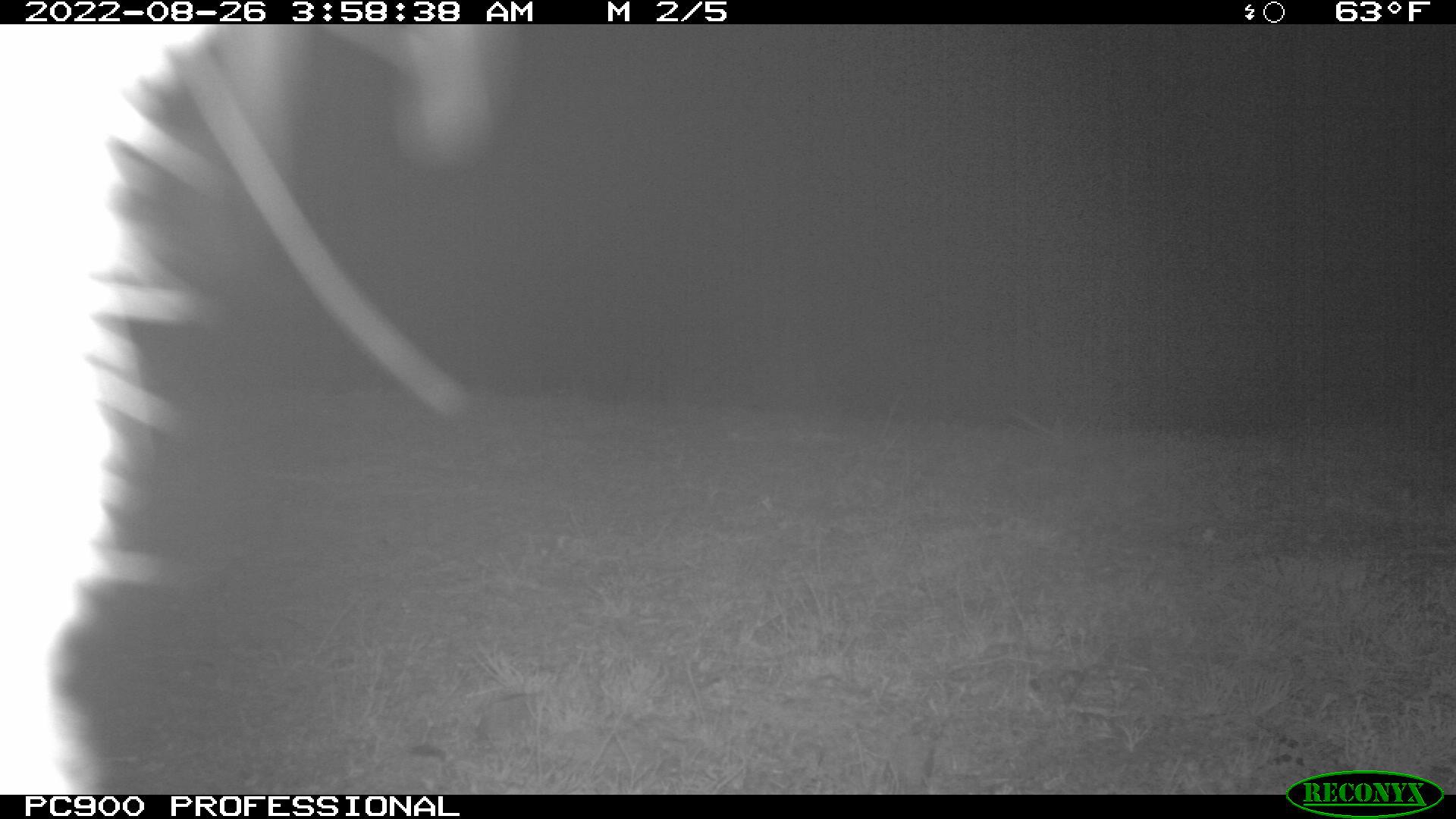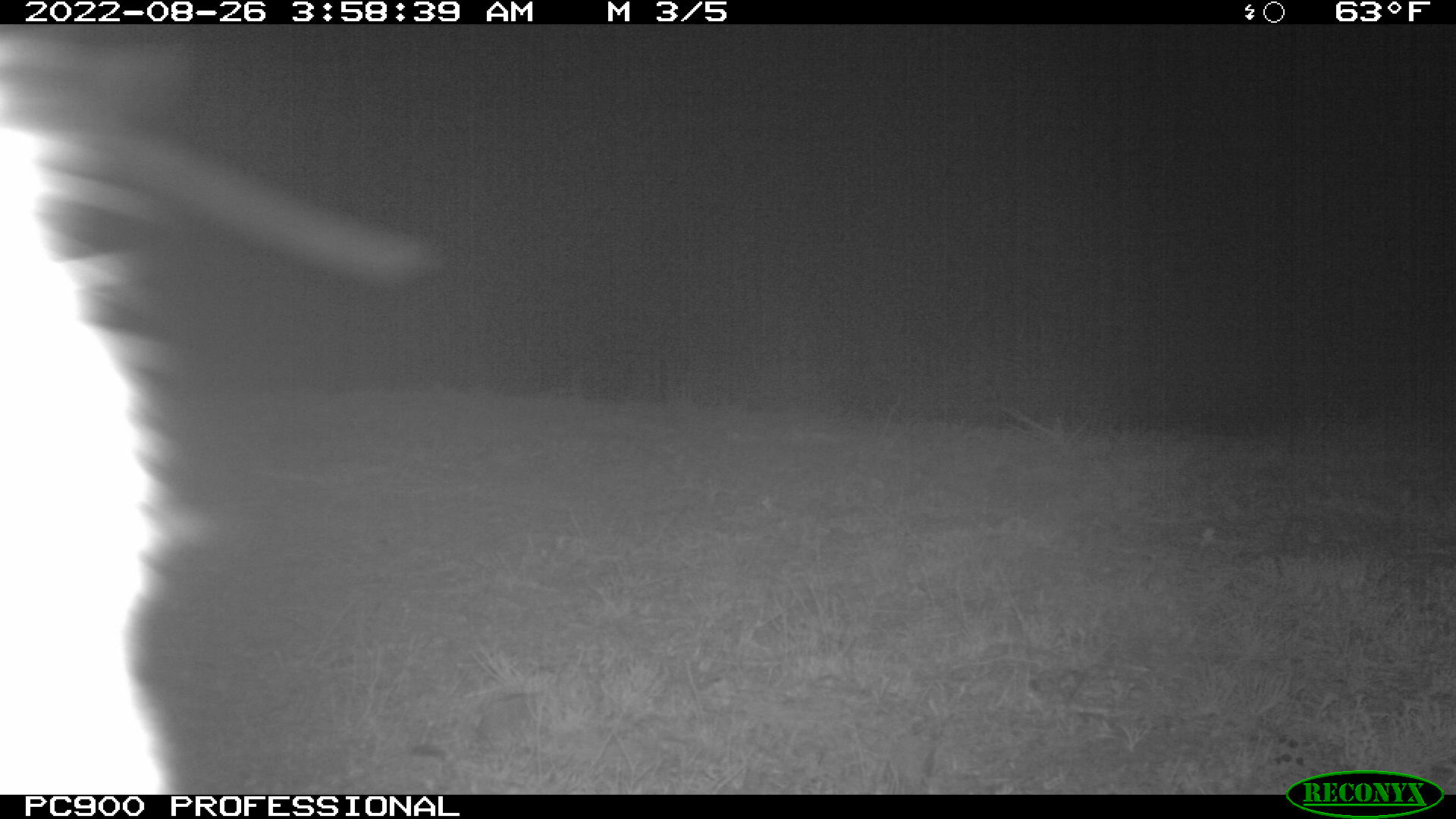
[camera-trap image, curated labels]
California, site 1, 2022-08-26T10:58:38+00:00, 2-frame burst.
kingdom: Animalia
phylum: Chordata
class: Mammalia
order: Carnivora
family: Canidae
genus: Urocyon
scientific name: Urocyon cinereoargenteus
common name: gray fox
Gray fox (Urocyon cinereoargenteus).